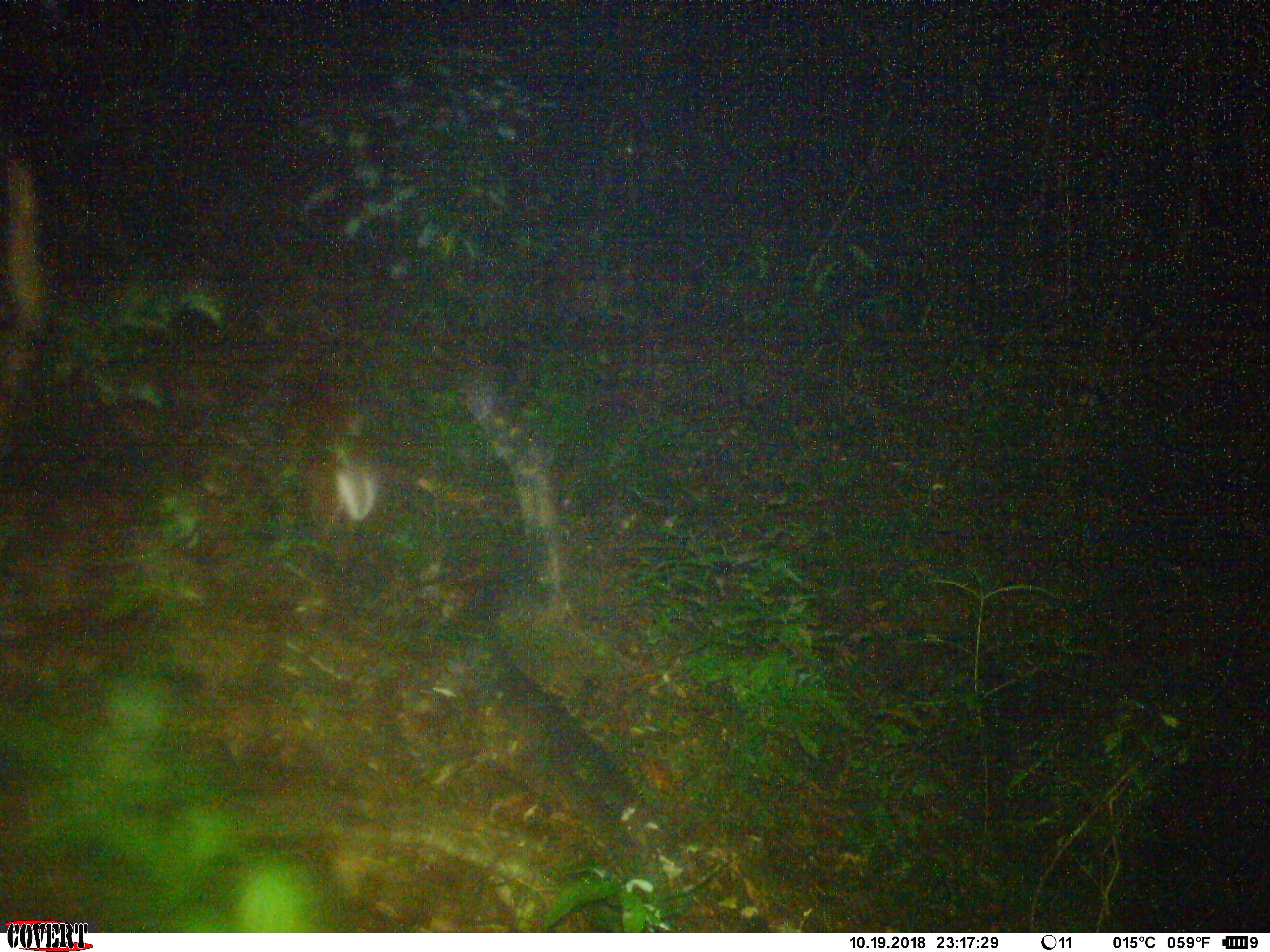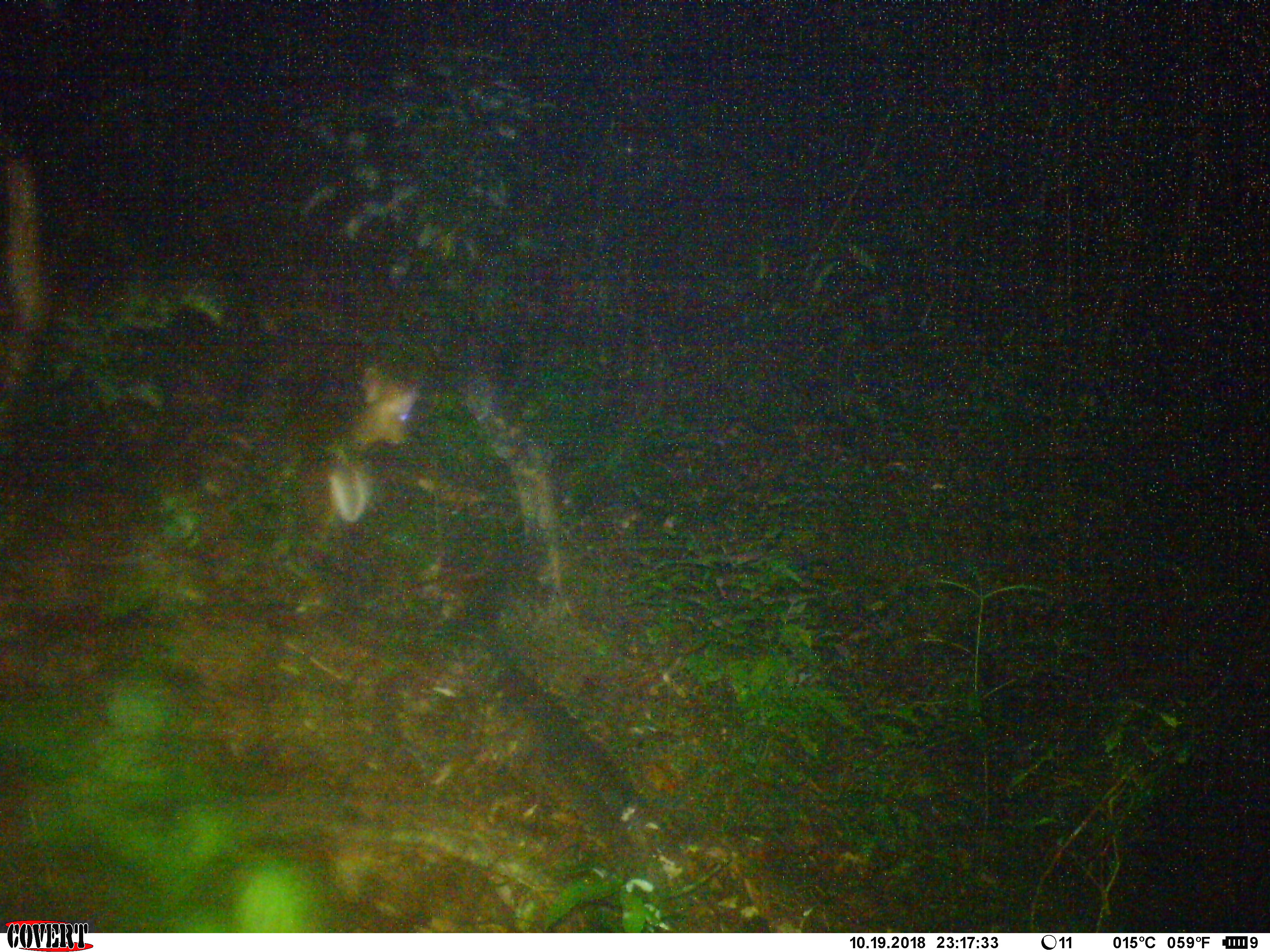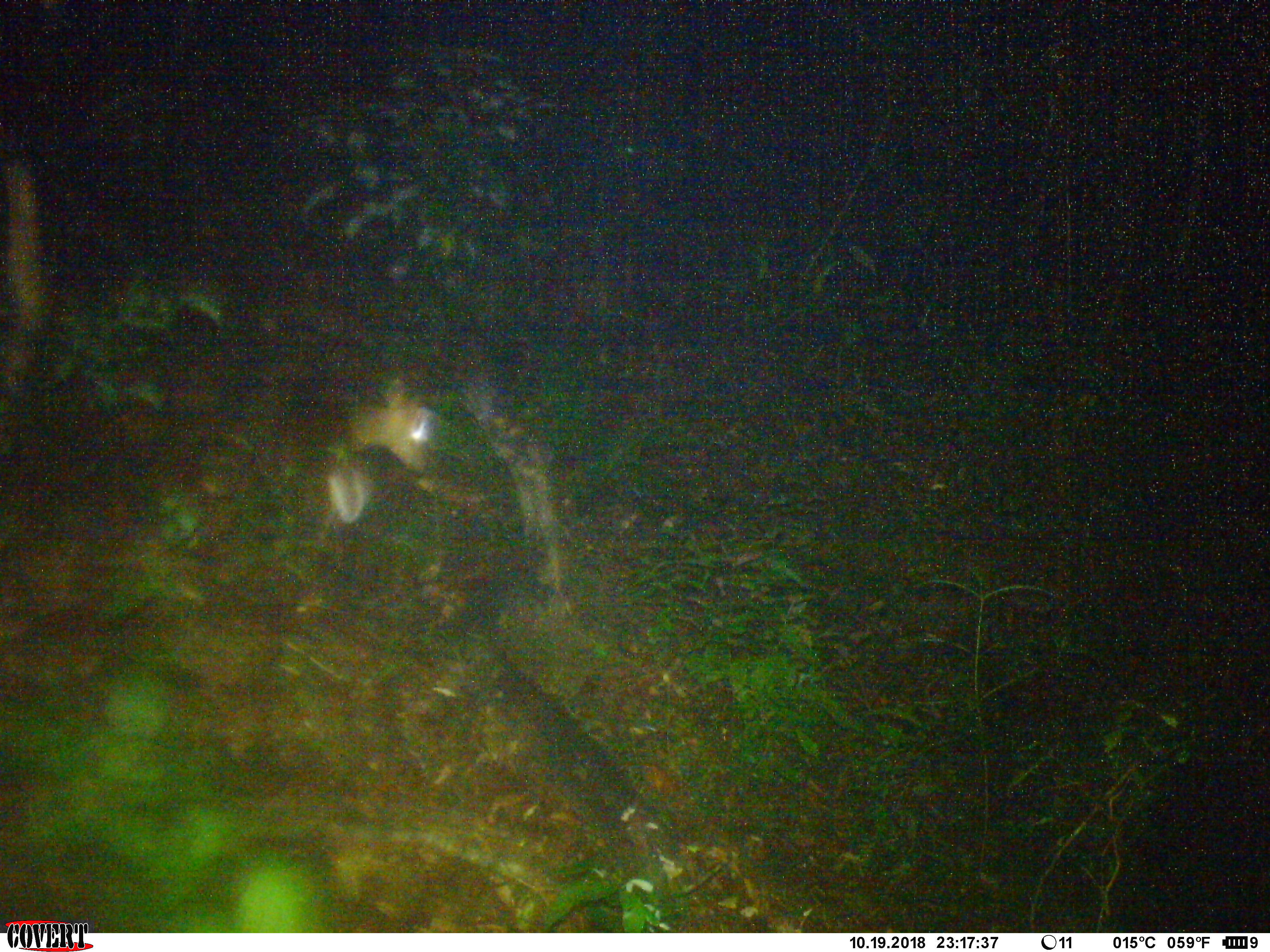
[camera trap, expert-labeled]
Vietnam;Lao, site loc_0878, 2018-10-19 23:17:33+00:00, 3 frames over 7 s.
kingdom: Animalia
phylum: Chordata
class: Mammalia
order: Artiodactyla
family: Cervidae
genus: Muntiacus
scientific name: Muntiacus rooseveltorum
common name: roosevelt's muntjac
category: roosevelts muntjac group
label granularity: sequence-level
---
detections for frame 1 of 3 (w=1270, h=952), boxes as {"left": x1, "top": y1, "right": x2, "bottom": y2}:
roosevelts muntjac group: {"left": 309, "top": 397, "right": 374, "bottom": 532}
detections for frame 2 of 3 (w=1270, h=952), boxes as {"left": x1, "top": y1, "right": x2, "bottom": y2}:
roosevelts muntjac group: {"left": 305, "top": 368, "right": 419, "bottom": 541}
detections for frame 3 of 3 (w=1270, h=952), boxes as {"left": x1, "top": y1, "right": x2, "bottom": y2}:
roosevelts muntjac group: {"left": 320, "top": 377, "right": 437, "bottom": 538}